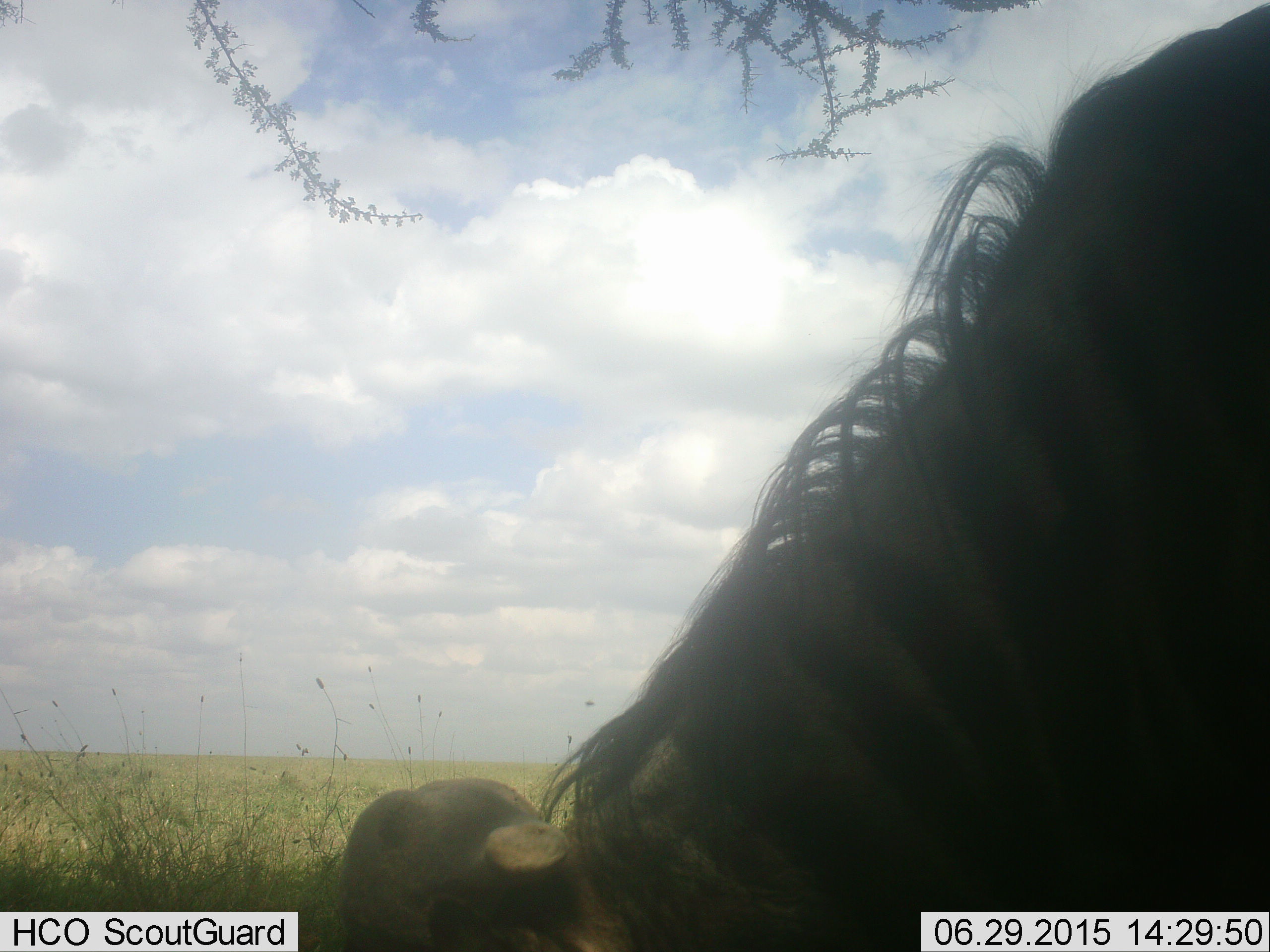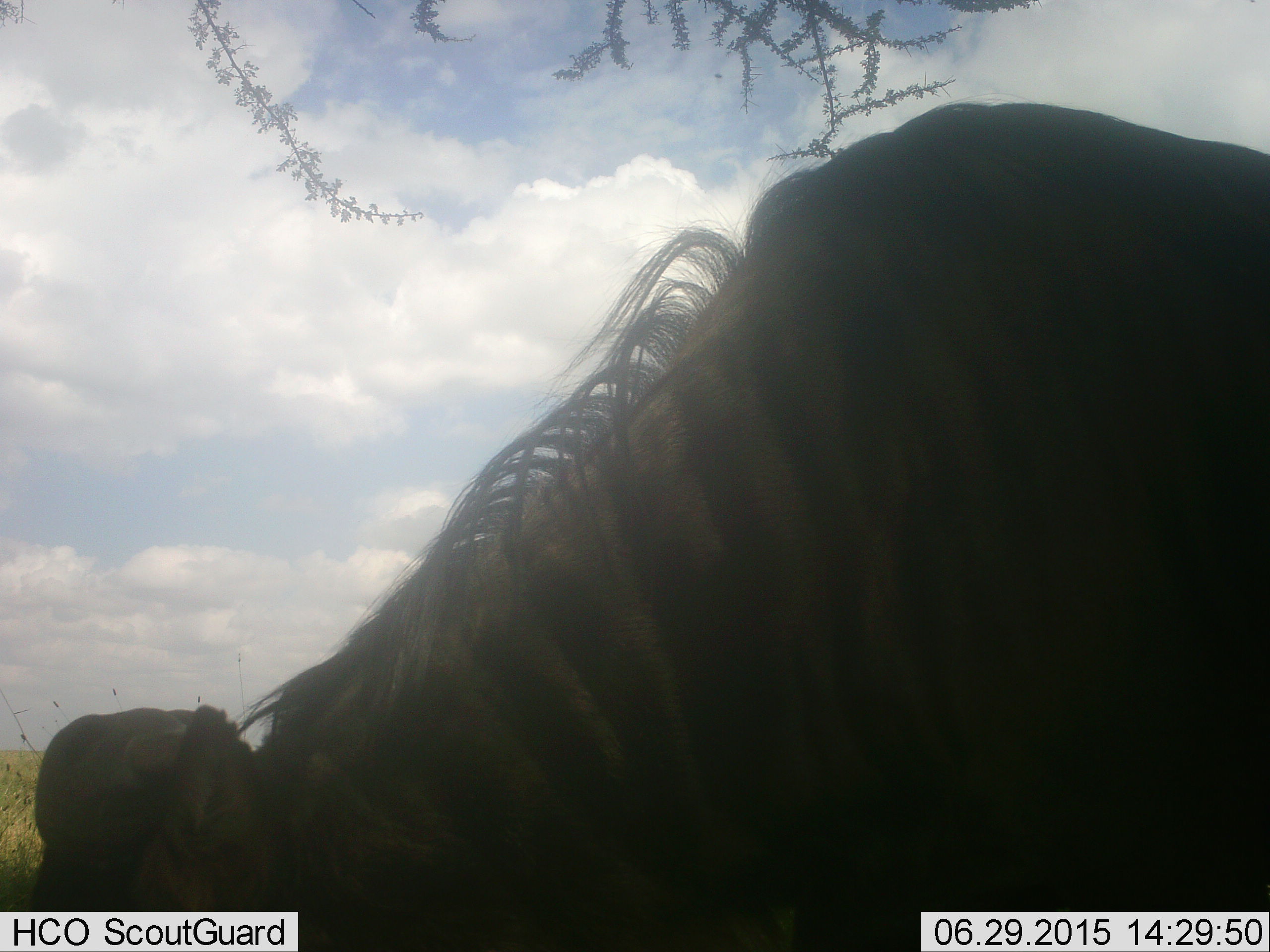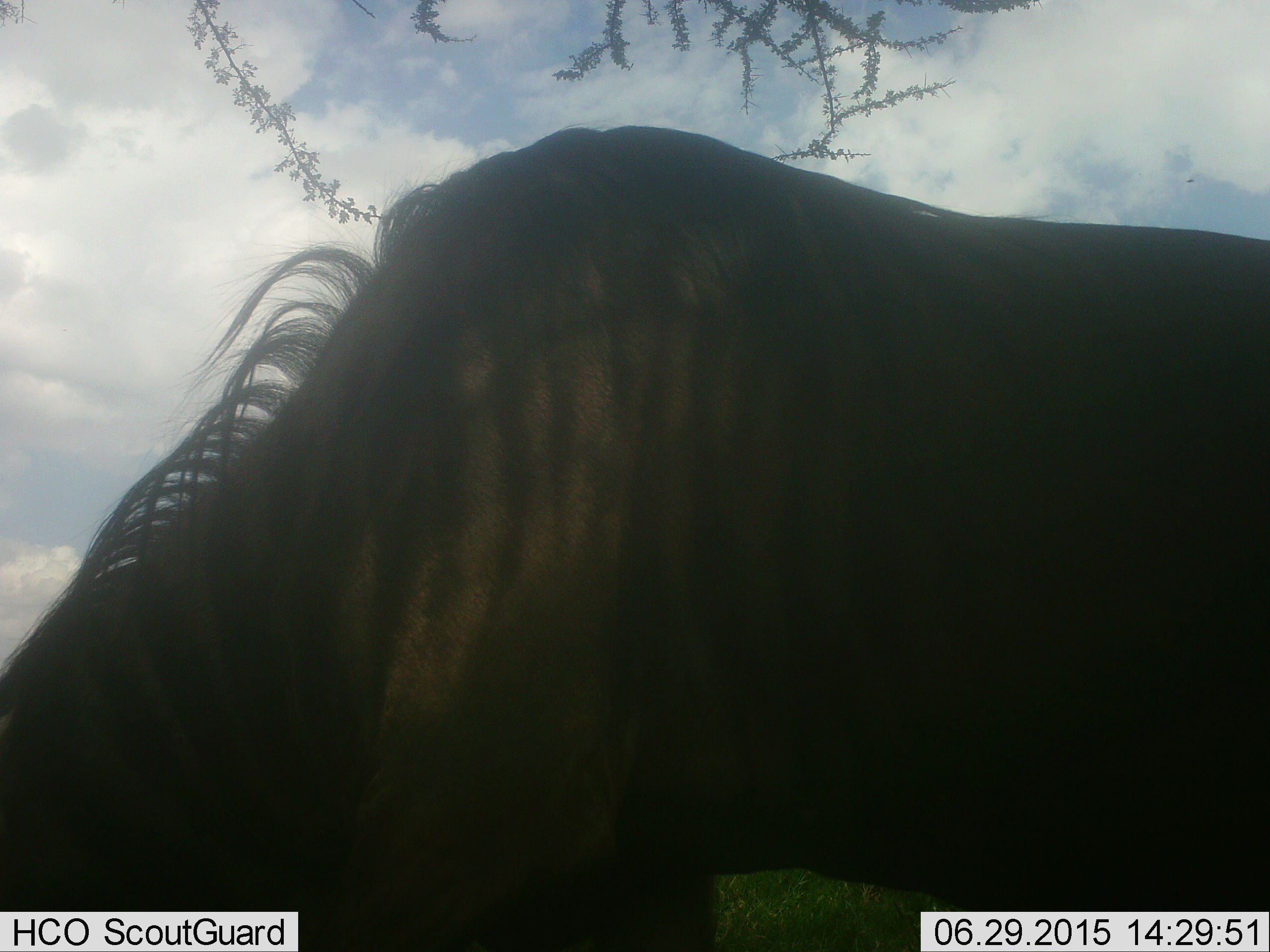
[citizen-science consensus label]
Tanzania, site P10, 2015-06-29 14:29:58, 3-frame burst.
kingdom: Animalia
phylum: Chordata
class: Mammalia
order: Artiodactyla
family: Bovidae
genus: Connochaetes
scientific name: Connochaetes taurinus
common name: blue wildebeest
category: wildebeest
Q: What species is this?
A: Wildebeest (blue wildebeest) (Connochaetes taurinus).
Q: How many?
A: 1.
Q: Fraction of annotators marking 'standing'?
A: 20%.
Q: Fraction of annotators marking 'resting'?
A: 0%.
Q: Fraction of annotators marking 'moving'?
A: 60%.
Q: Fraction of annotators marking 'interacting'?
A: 0%.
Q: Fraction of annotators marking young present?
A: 0%.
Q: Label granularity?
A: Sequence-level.